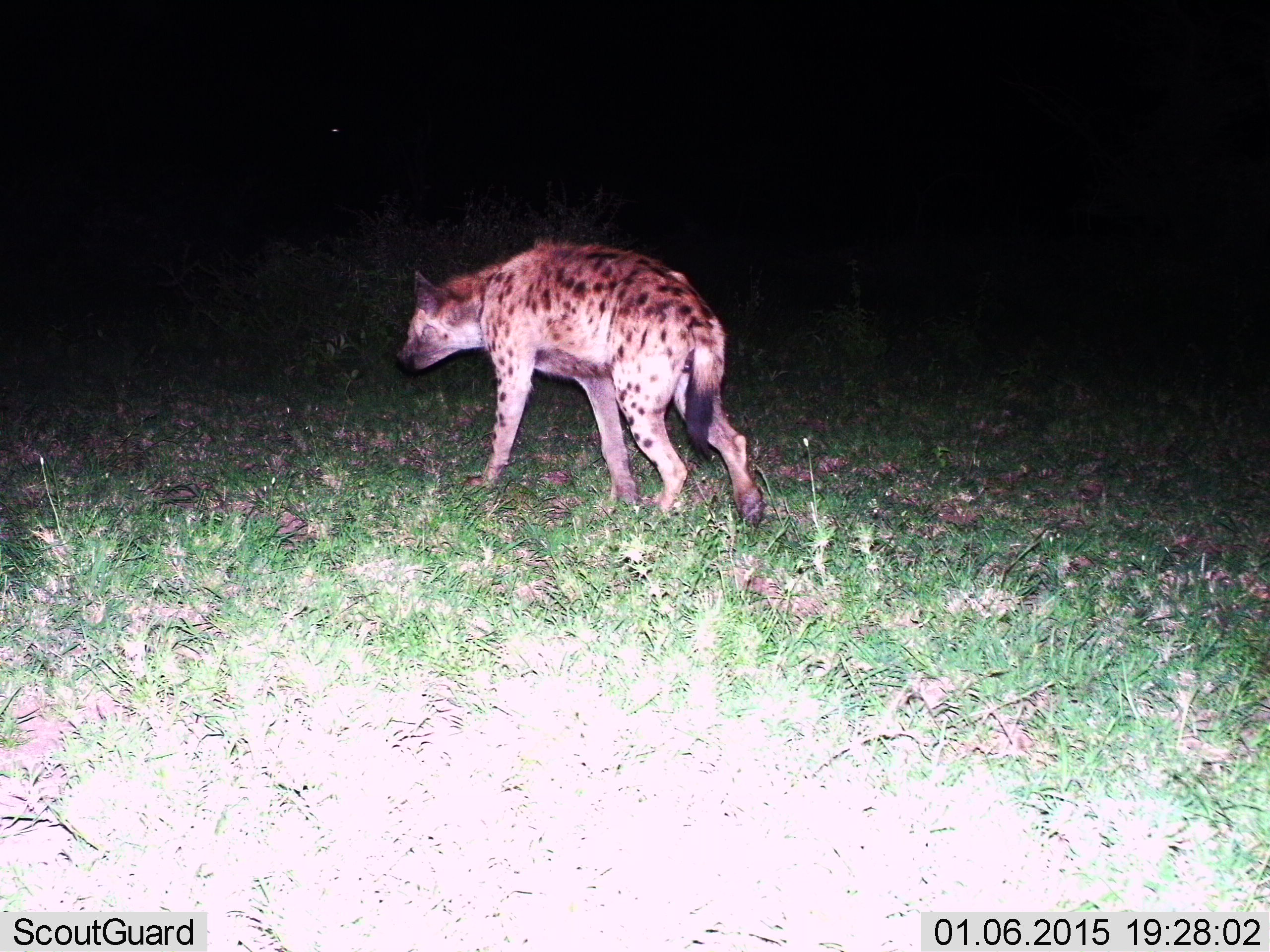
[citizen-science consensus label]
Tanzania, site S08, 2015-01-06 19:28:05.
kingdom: Animalia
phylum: Chordata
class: Mammalia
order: Carnivora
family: Hyaenidae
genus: Crocuta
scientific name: Crocuta crocuta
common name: spotted hyena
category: hyenaspotted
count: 1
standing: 40%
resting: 0%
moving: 60%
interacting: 0%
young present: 0%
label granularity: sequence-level